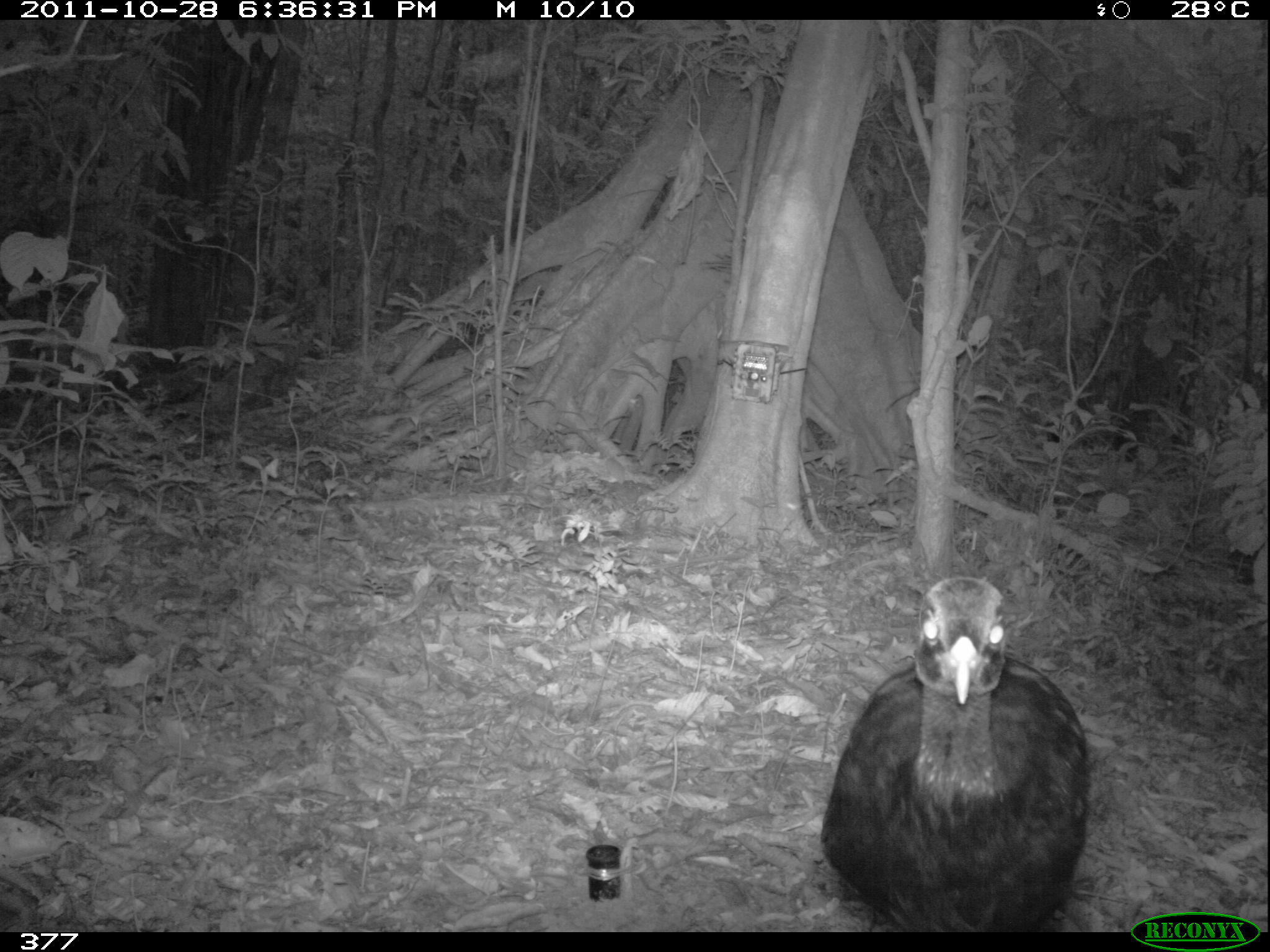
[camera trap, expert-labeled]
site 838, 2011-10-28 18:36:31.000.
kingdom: Animalia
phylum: Chordata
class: Aves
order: Gruiformes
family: Psophiidae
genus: Psophia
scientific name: Psophia leucoptera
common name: pale-winged trumpeter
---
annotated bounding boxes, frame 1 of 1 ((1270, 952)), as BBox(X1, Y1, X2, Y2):
psophia leucoptera: BBox(818, 576, 1092, 932)